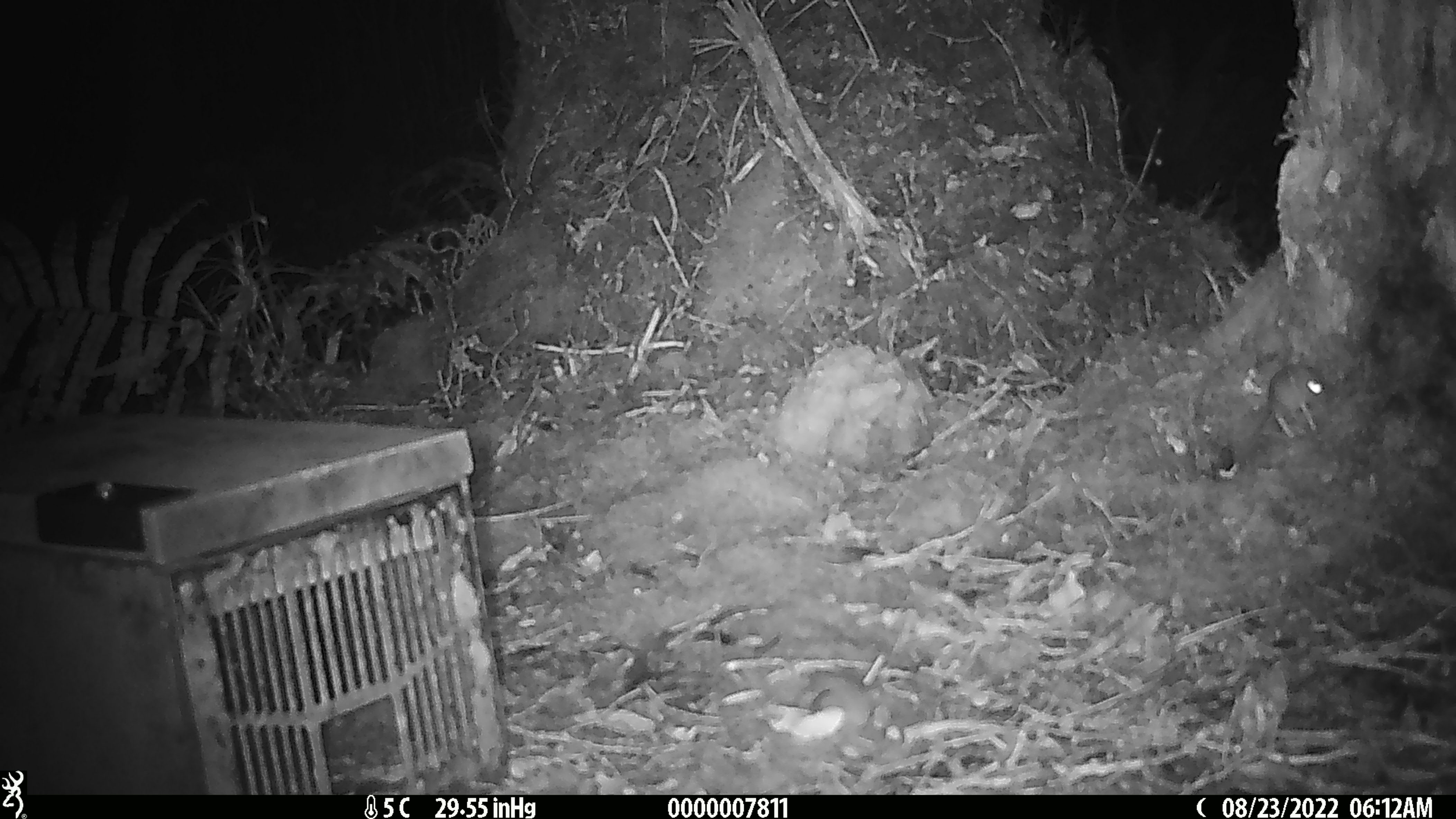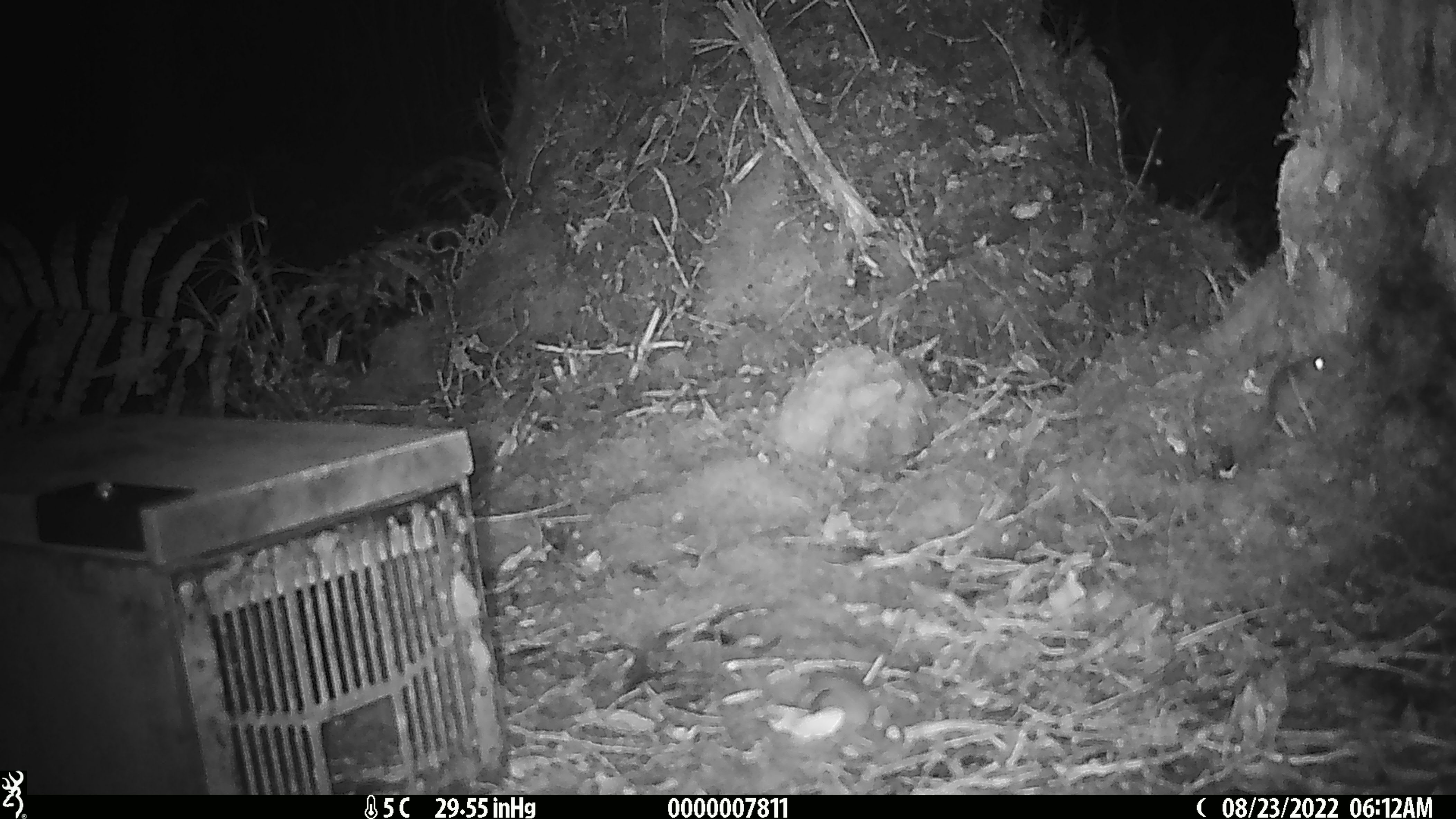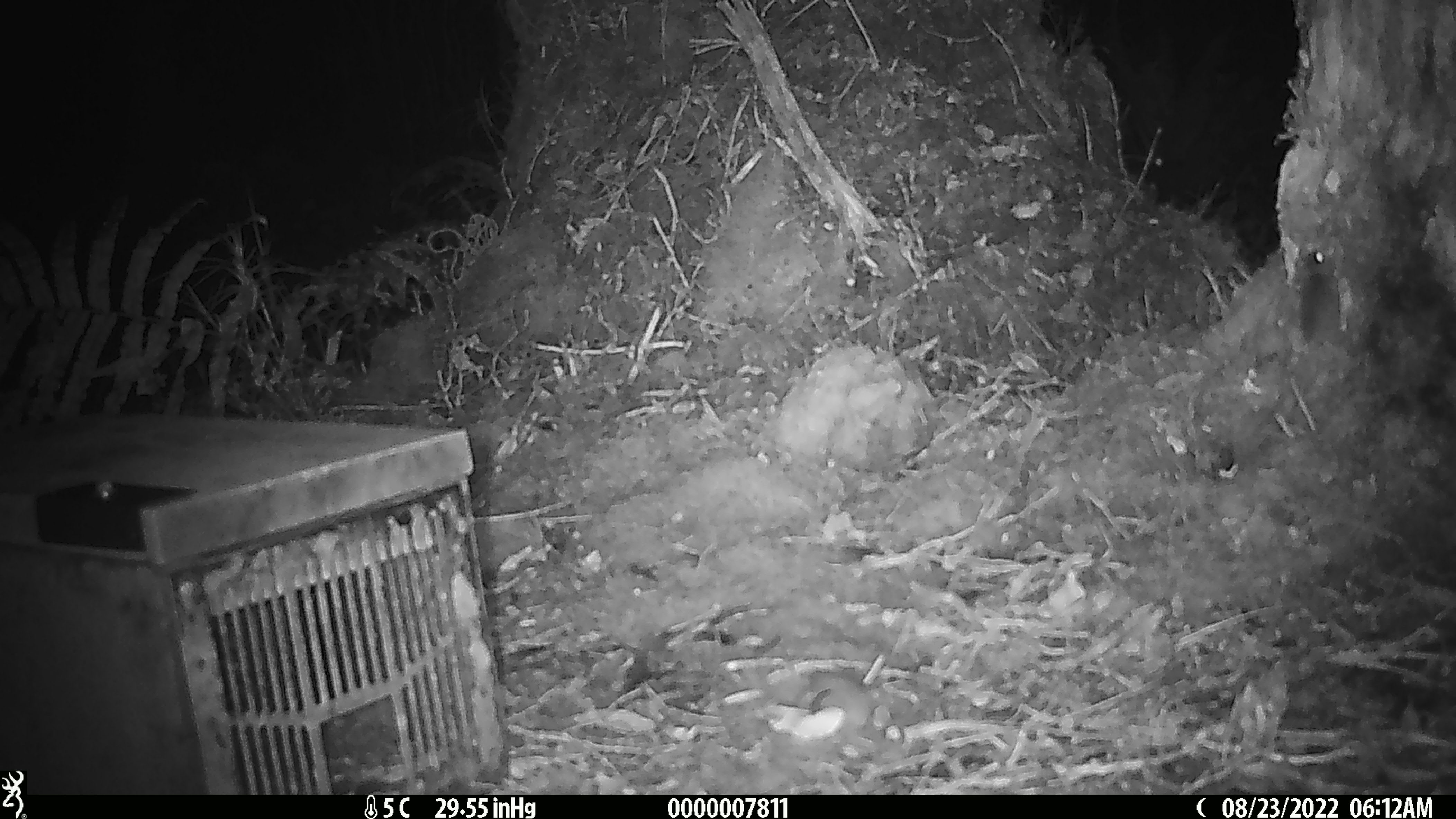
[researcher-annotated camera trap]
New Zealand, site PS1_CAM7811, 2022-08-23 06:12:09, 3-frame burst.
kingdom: Animalia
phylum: Chordata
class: Mammalia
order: Rodentia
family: Muridae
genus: Mus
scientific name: Mus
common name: mouse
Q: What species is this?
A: Mouse (Mus).